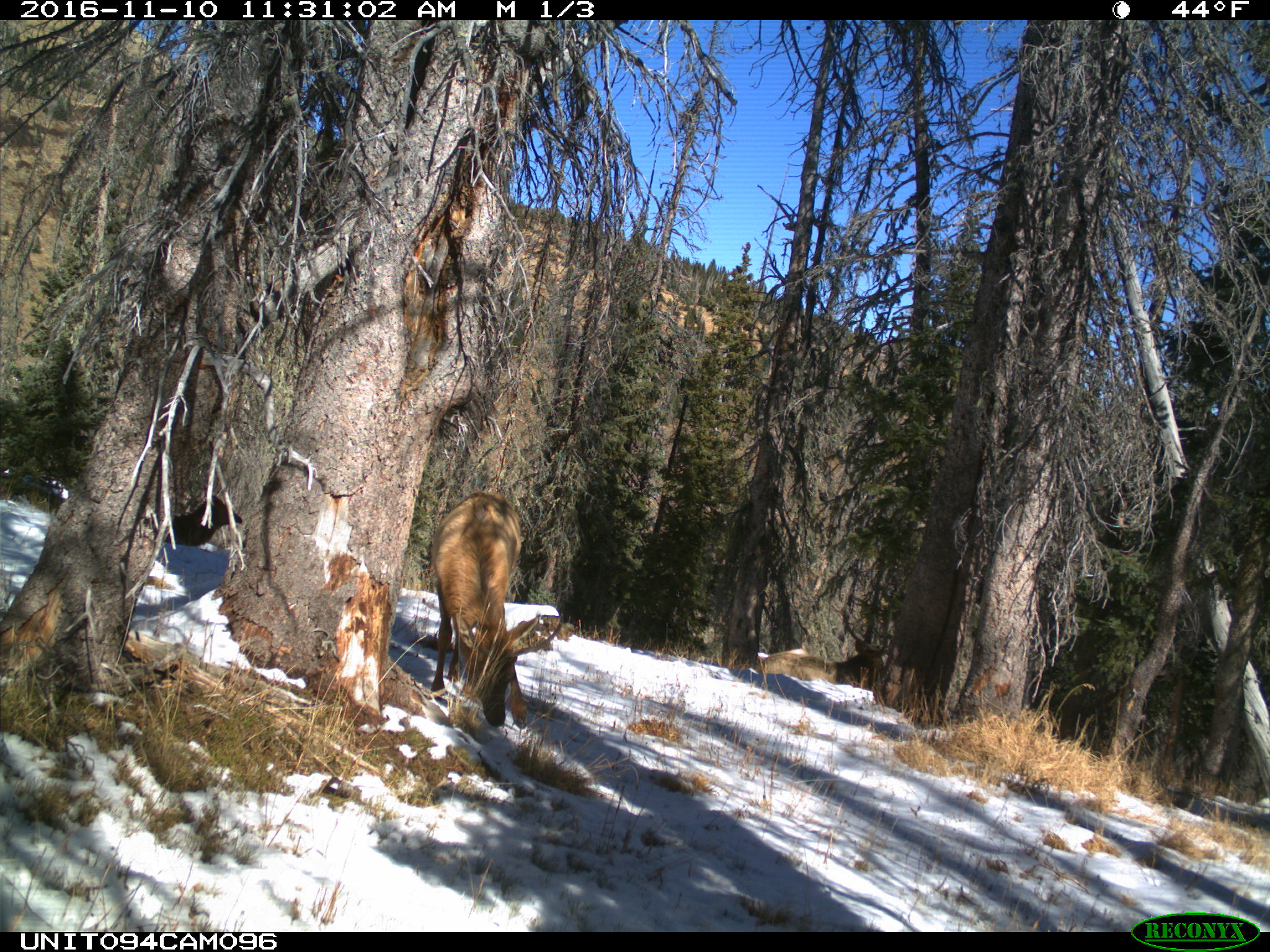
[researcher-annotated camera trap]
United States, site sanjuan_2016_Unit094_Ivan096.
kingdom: Animalia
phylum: Chordata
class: Mammalia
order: Artiodactyla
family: Cervidae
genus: Cervus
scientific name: Cervus elaphus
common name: red deer